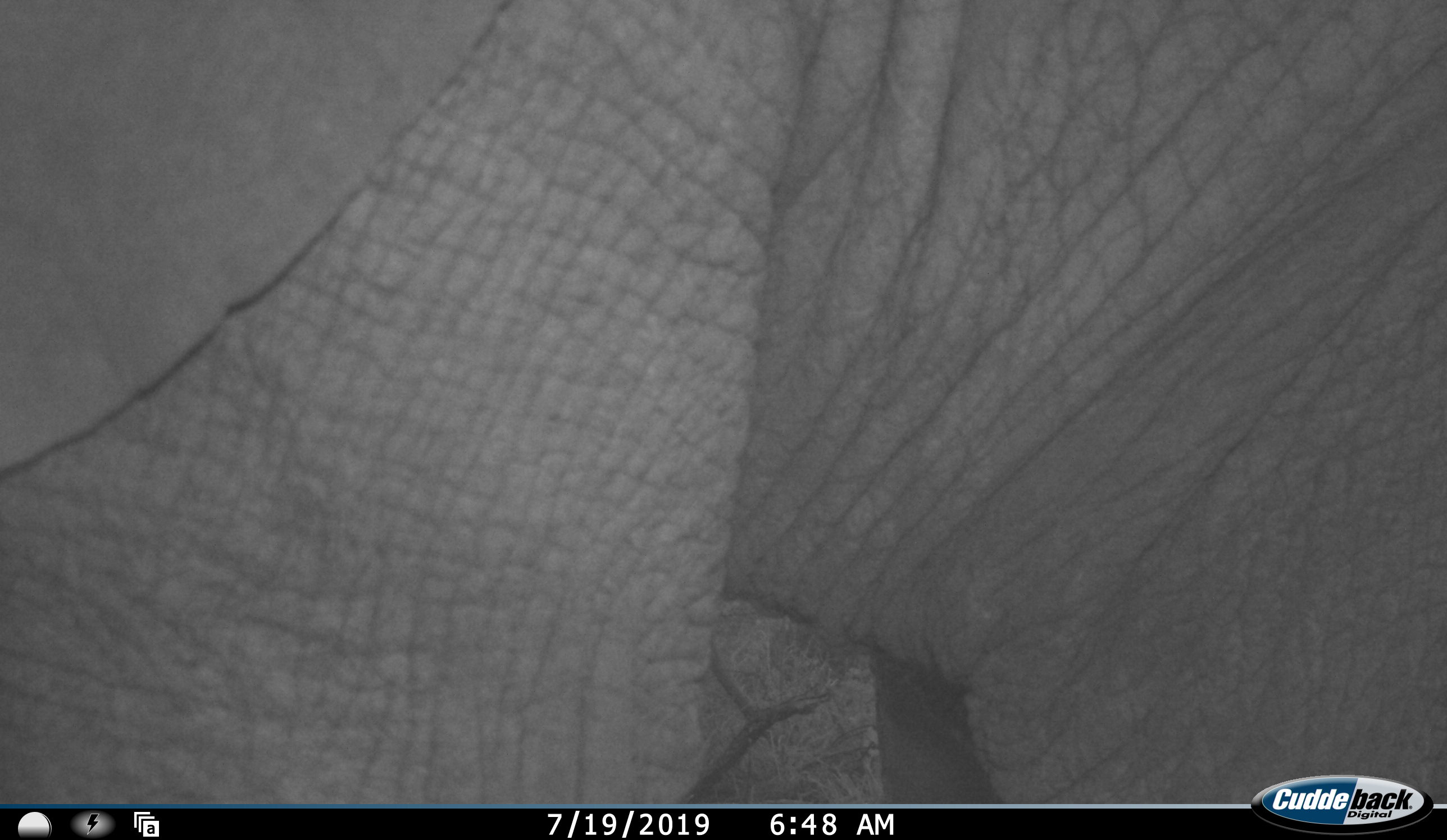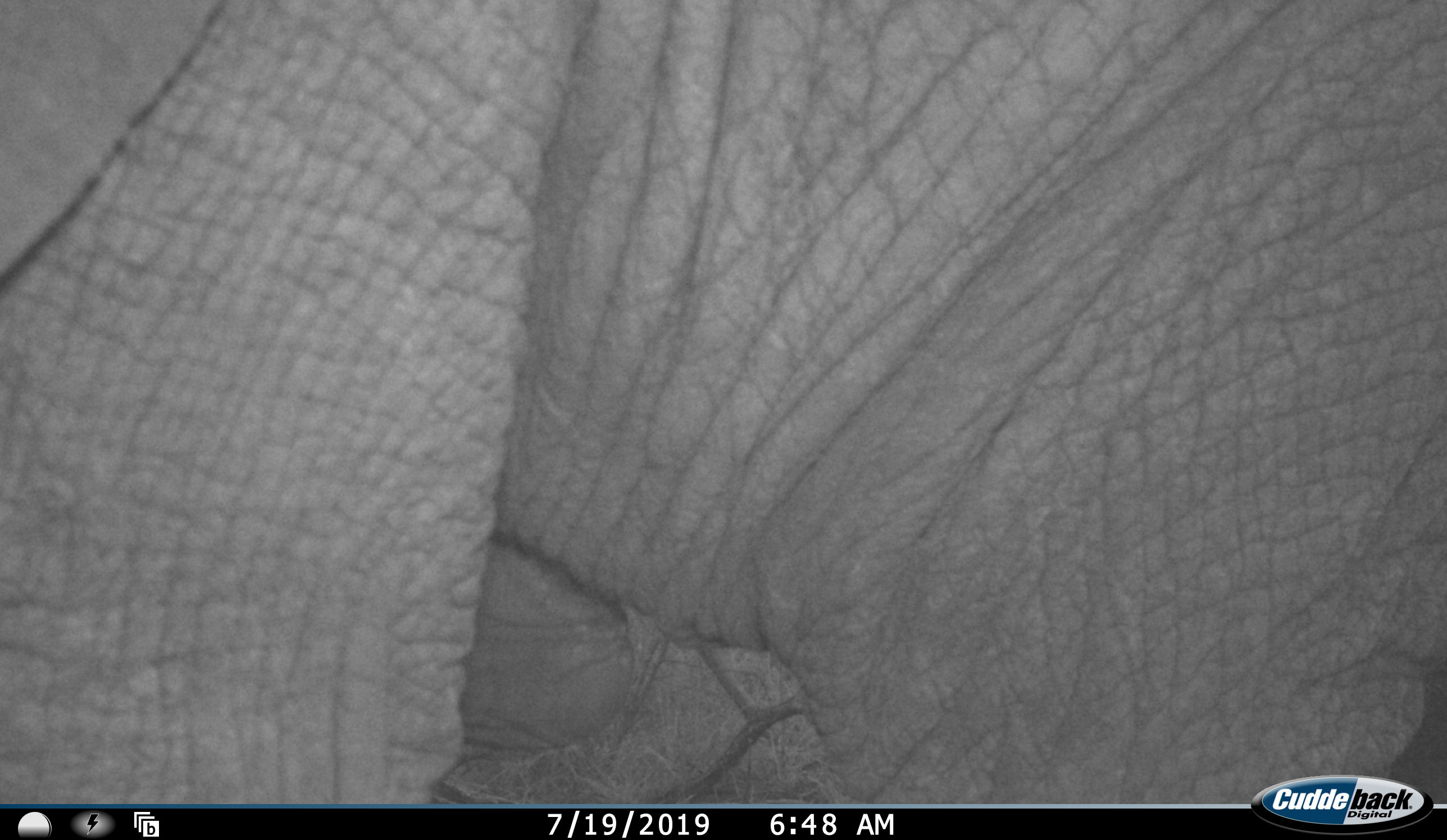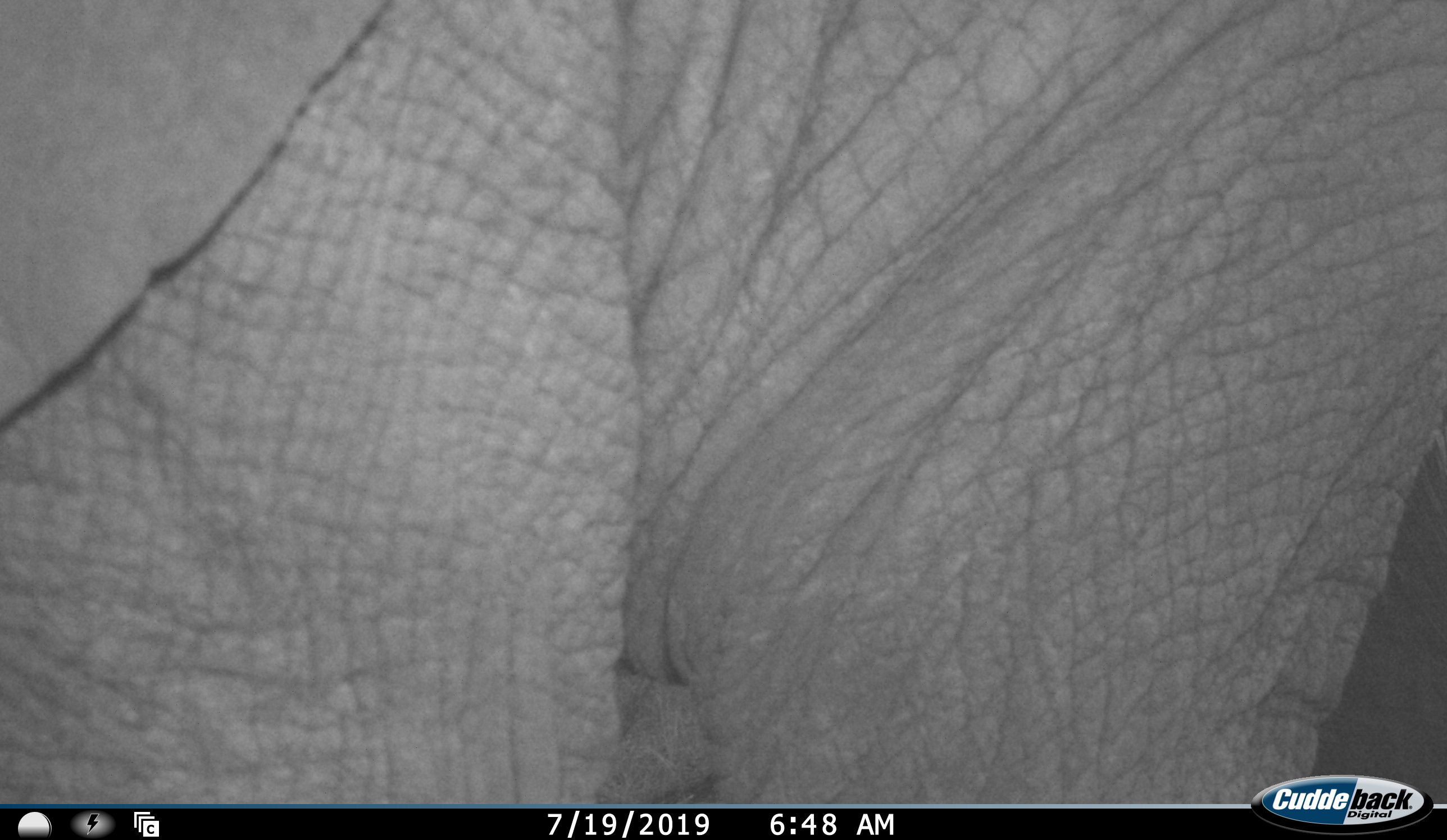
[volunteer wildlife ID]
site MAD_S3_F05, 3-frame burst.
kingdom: Animalia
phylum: Chordata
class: Mammalia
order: Proboscidea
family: Elephantidae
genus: Loxodonta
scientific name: Loxodonta africana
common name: african bush elephant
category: elephant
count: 1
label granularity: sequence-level